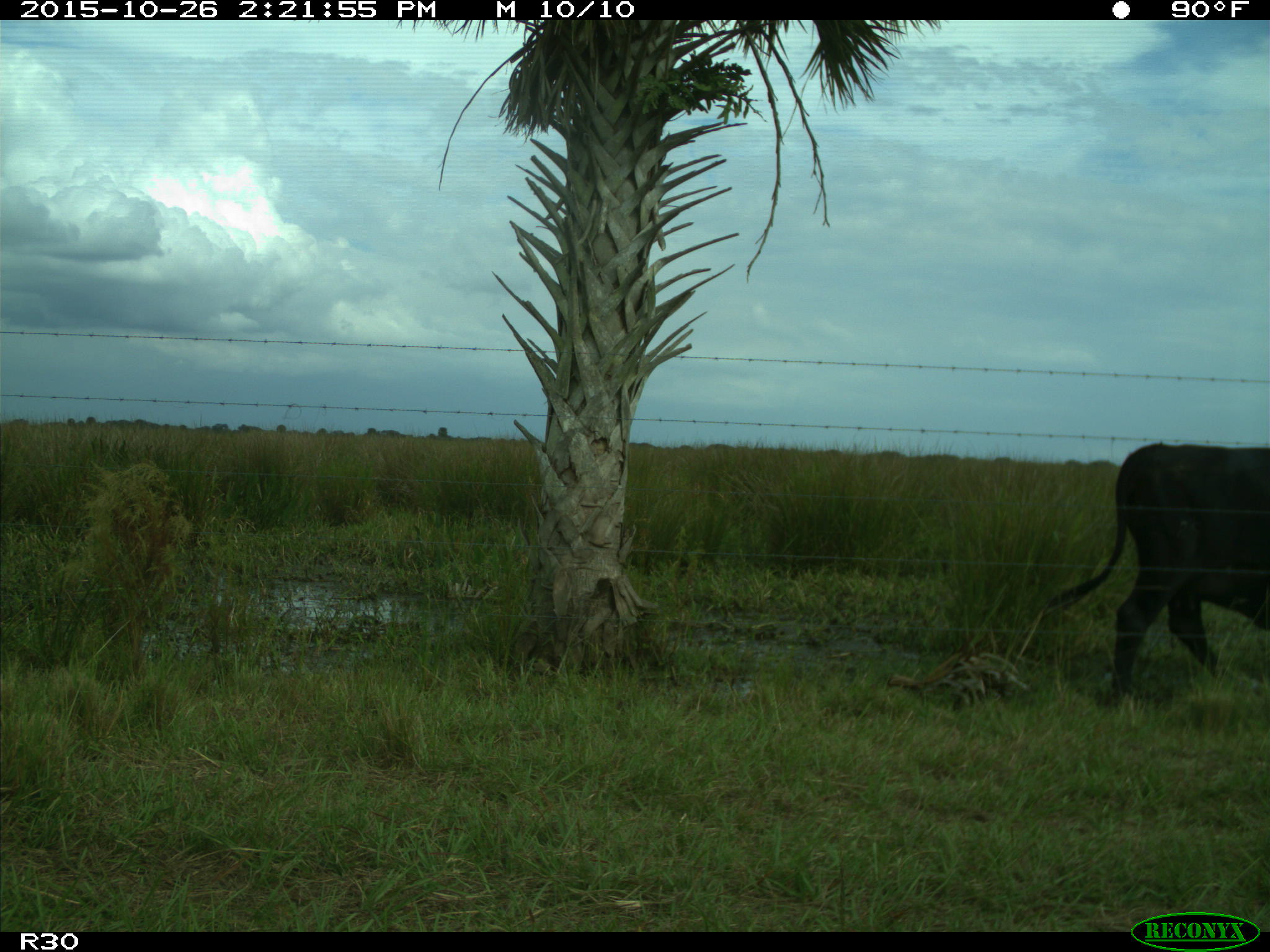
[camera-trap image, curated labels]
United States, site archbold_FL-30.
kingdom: Animalia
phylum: Chordata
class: Mammalia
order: Artiodactyla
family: Bovidae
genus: Bos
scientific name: Bos taurus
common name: domestic cow